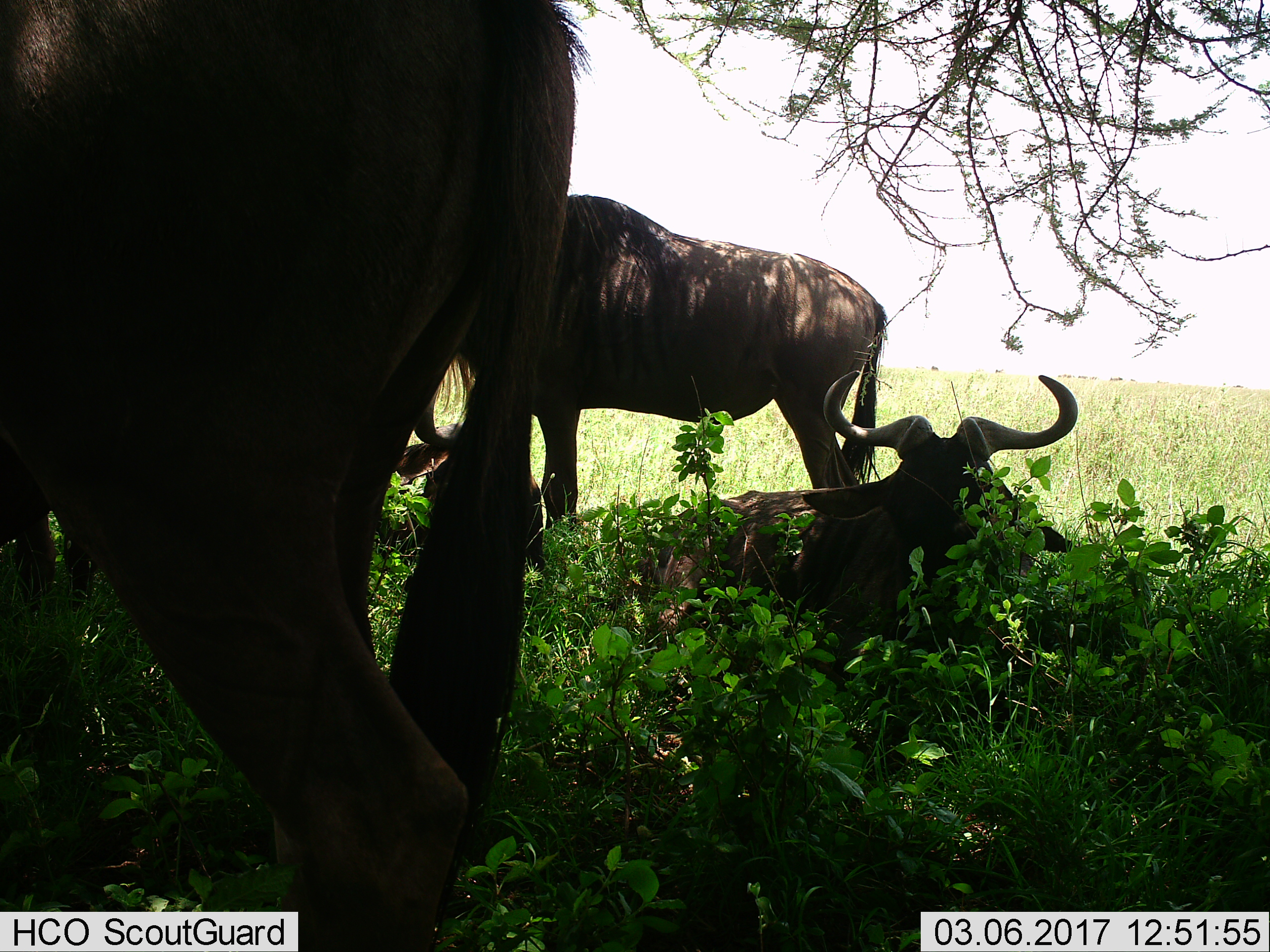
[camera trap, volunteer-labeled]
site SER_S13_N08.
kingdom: Animalia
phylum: Chordata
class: Mammalia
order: Artiodactyla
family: Bovidae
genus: Connochaetes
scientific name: Connochaetes taurinus taurinus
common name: blue wildebeest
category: wildebeestblue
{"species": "wildebeestblue (blue wildebeest) (Connochaetes taurinus taurinus)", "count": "3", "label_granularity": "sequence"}